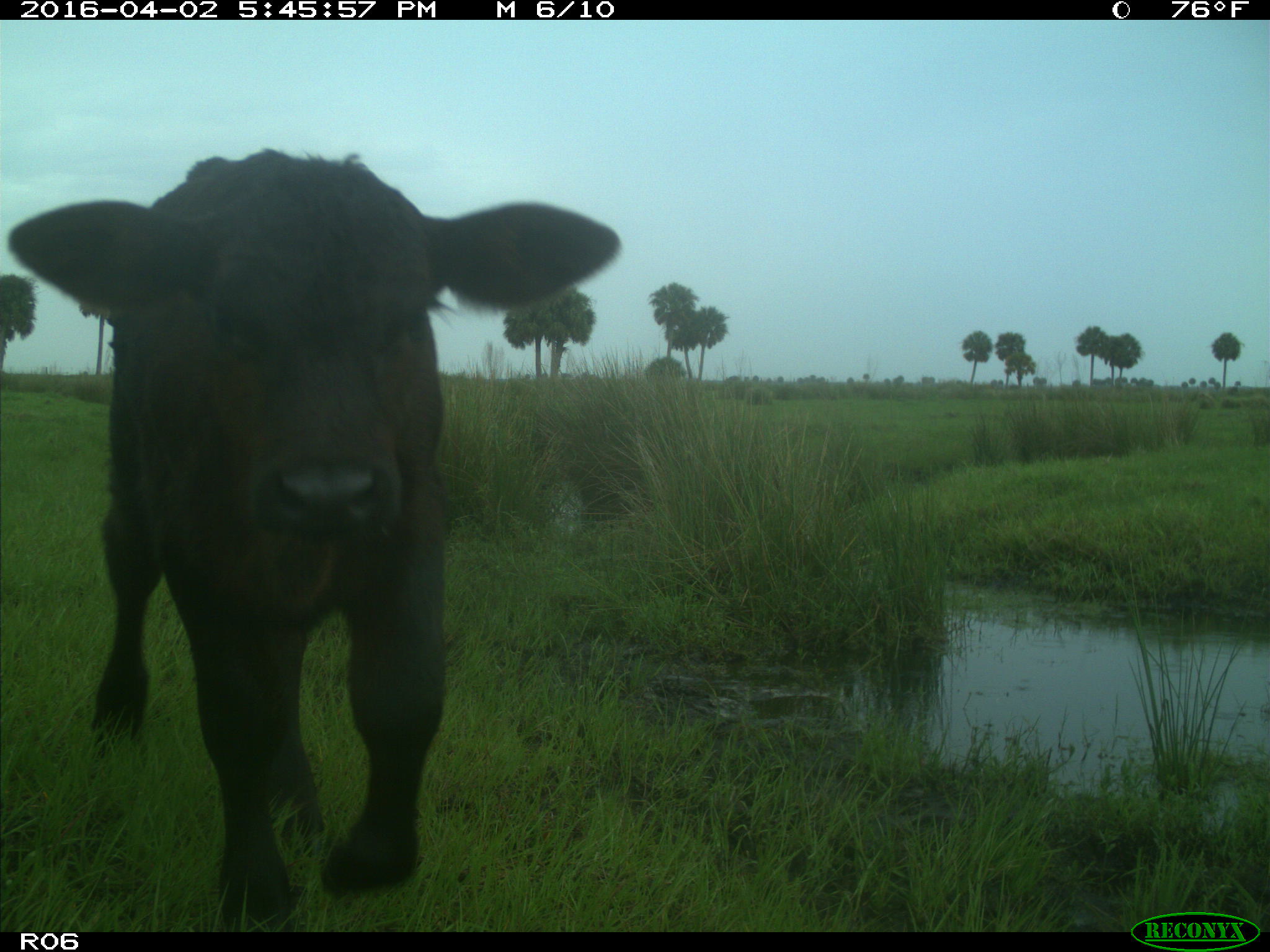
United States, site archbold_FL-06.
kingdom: Animalia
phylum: Chordata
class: Mammalia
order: Artiodactyla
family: Bovidae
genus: Bos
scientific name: Bos taurus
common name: domestic cow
Bos taurus (domestic cow).